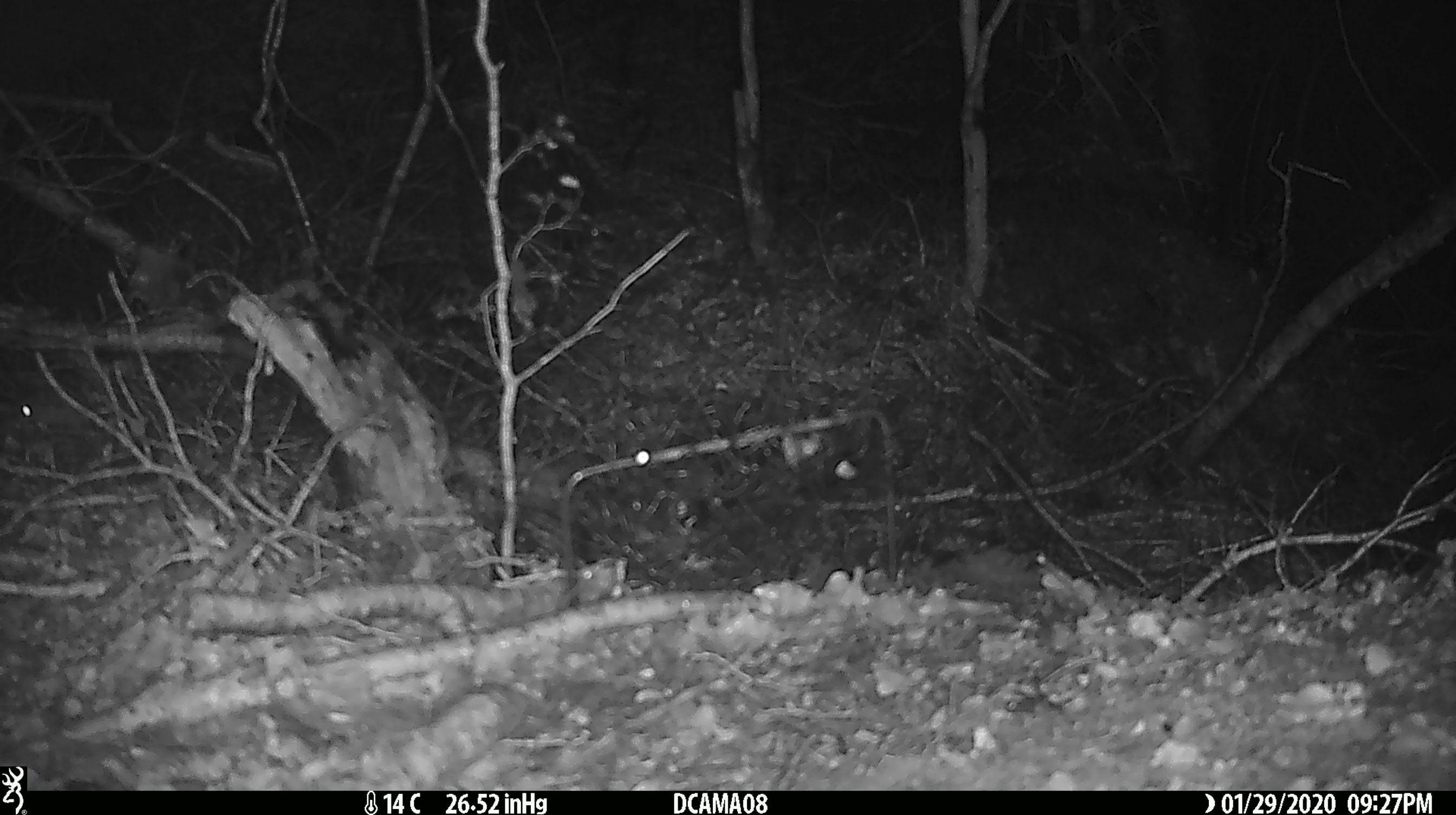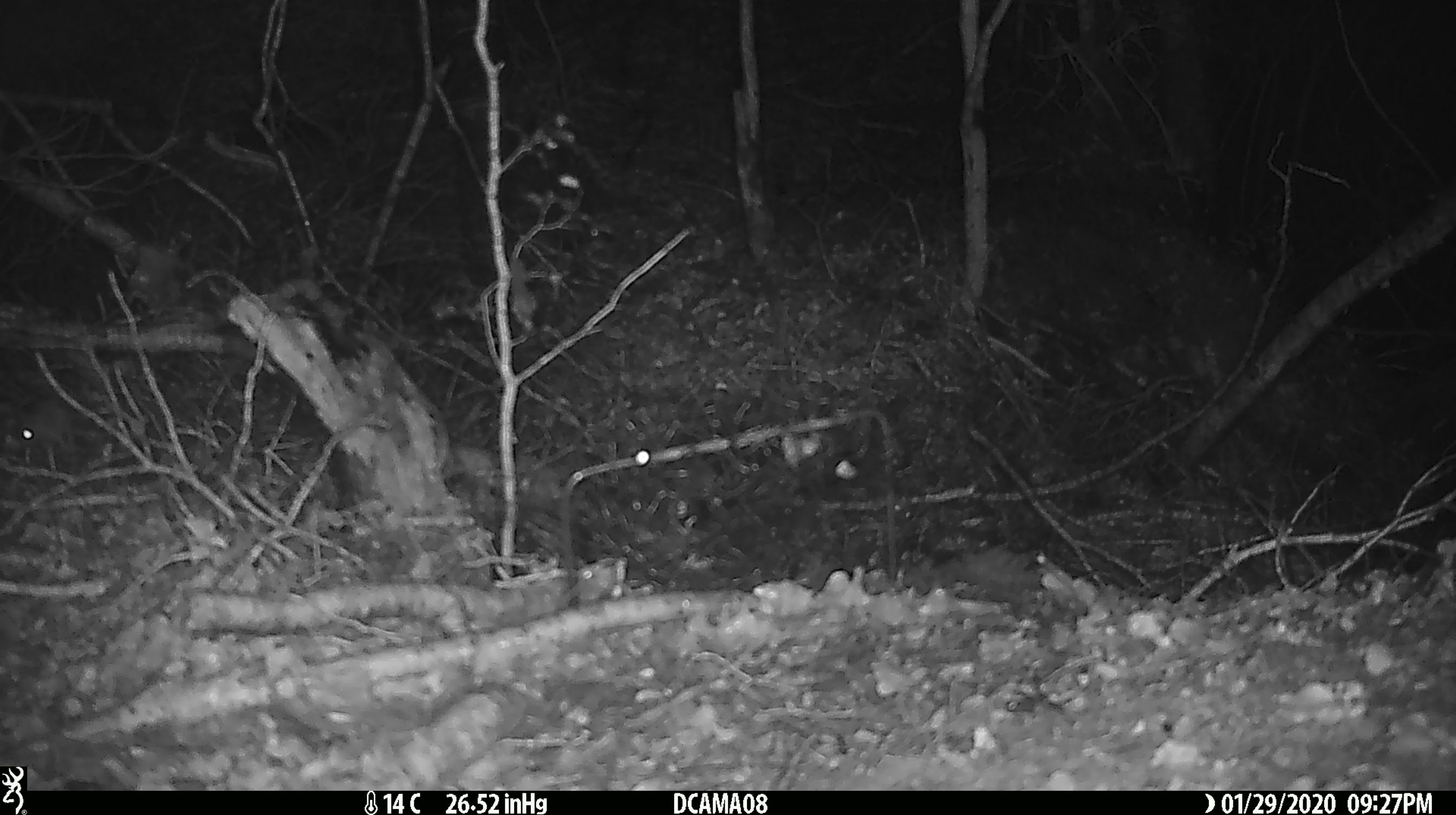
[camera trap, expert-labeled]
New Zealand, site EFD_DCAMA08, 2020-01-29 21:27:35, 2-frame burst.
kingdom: Animalia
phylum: Chordata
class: Mammalia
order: Rodentia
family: Muridae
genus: Mus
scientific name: Mus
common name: mouse